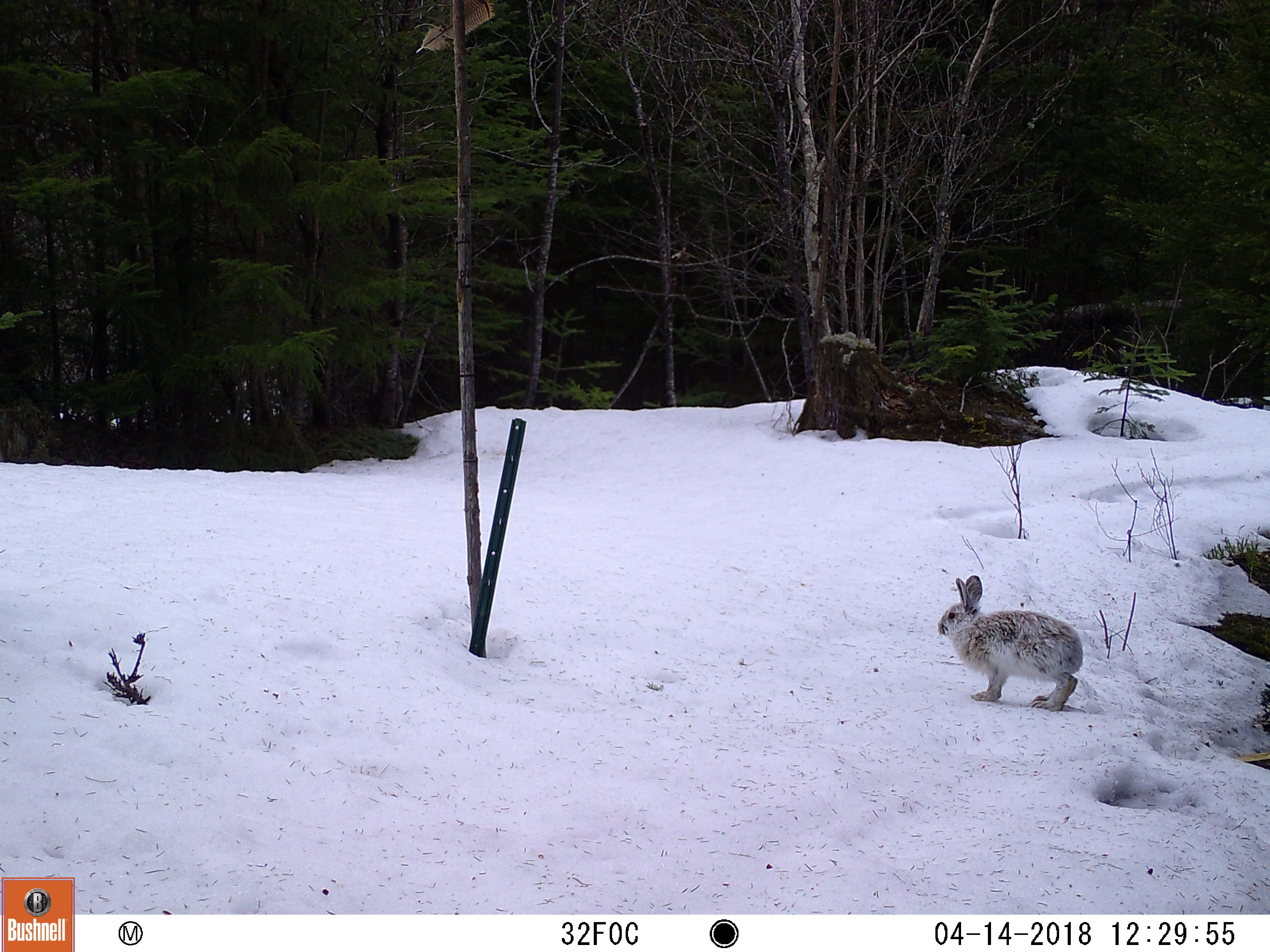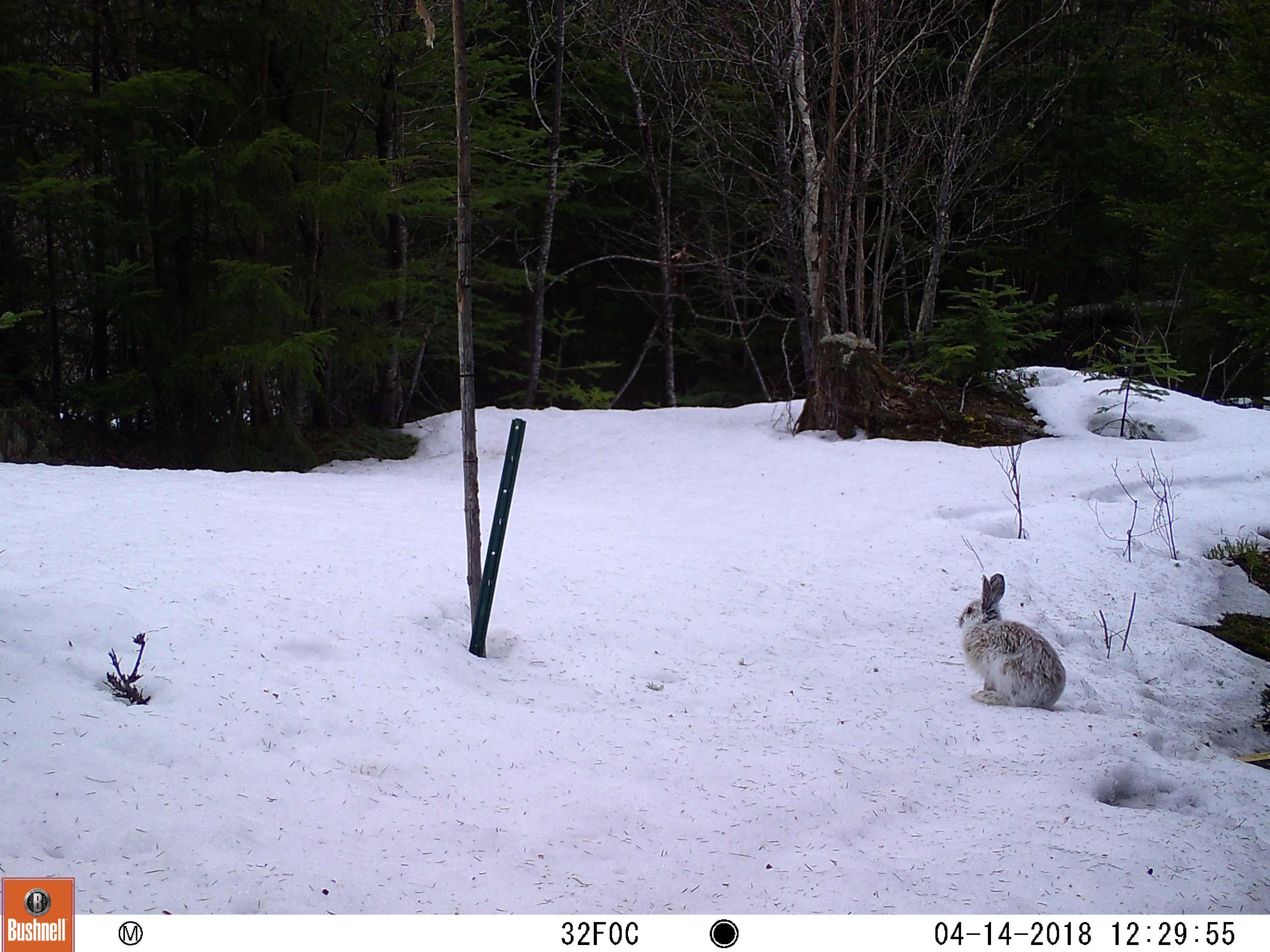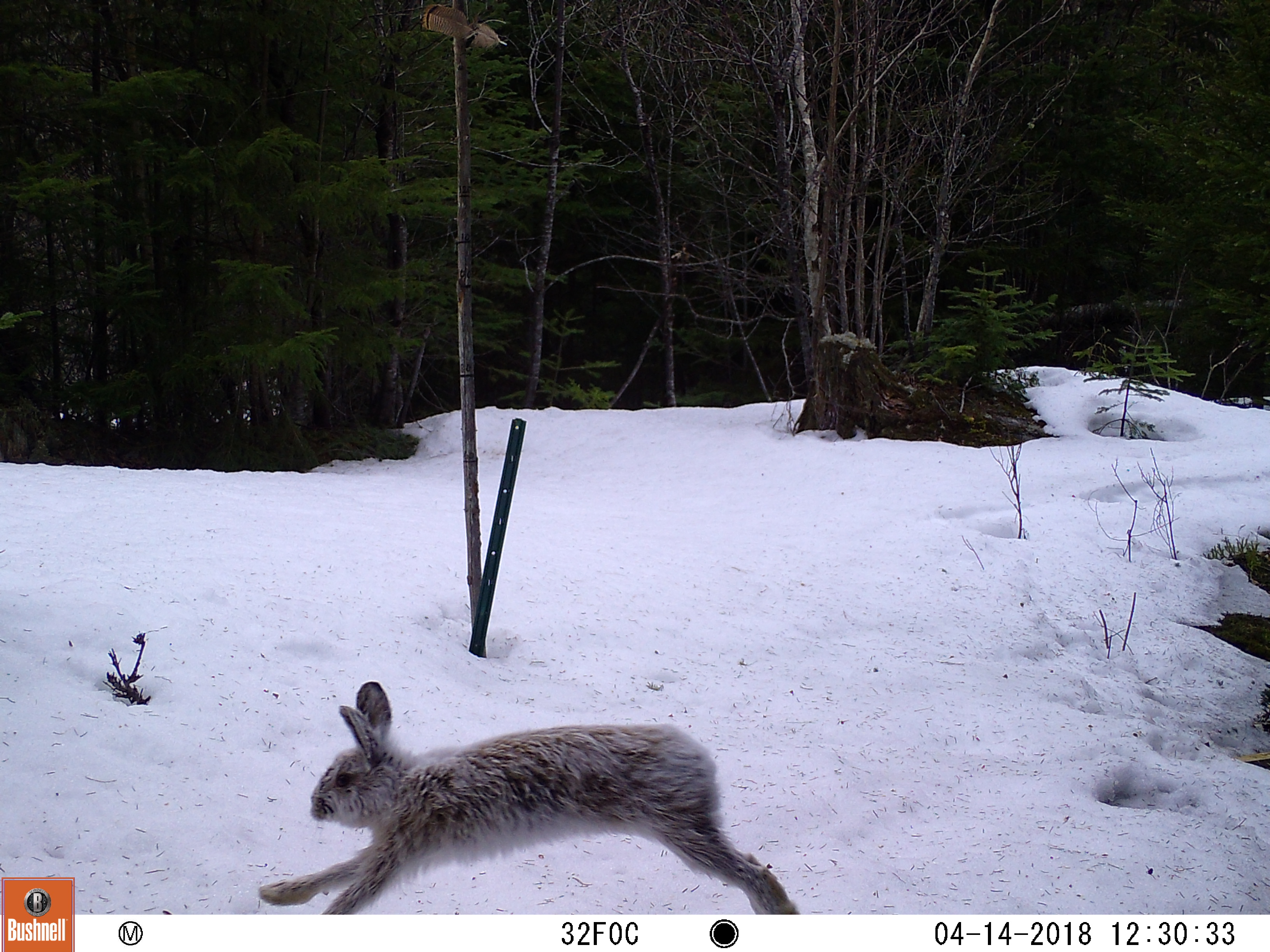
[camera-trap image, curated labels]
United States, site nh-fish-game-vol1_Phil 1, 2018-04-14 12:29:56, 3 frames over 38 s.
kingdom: Animalia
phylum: Chordata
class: Mammalia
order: Lagomorpha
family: Leporidae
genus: Lepus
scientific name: Lepus americanus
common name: snowshoe hare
Snowshoe hare (Lepus americanus).